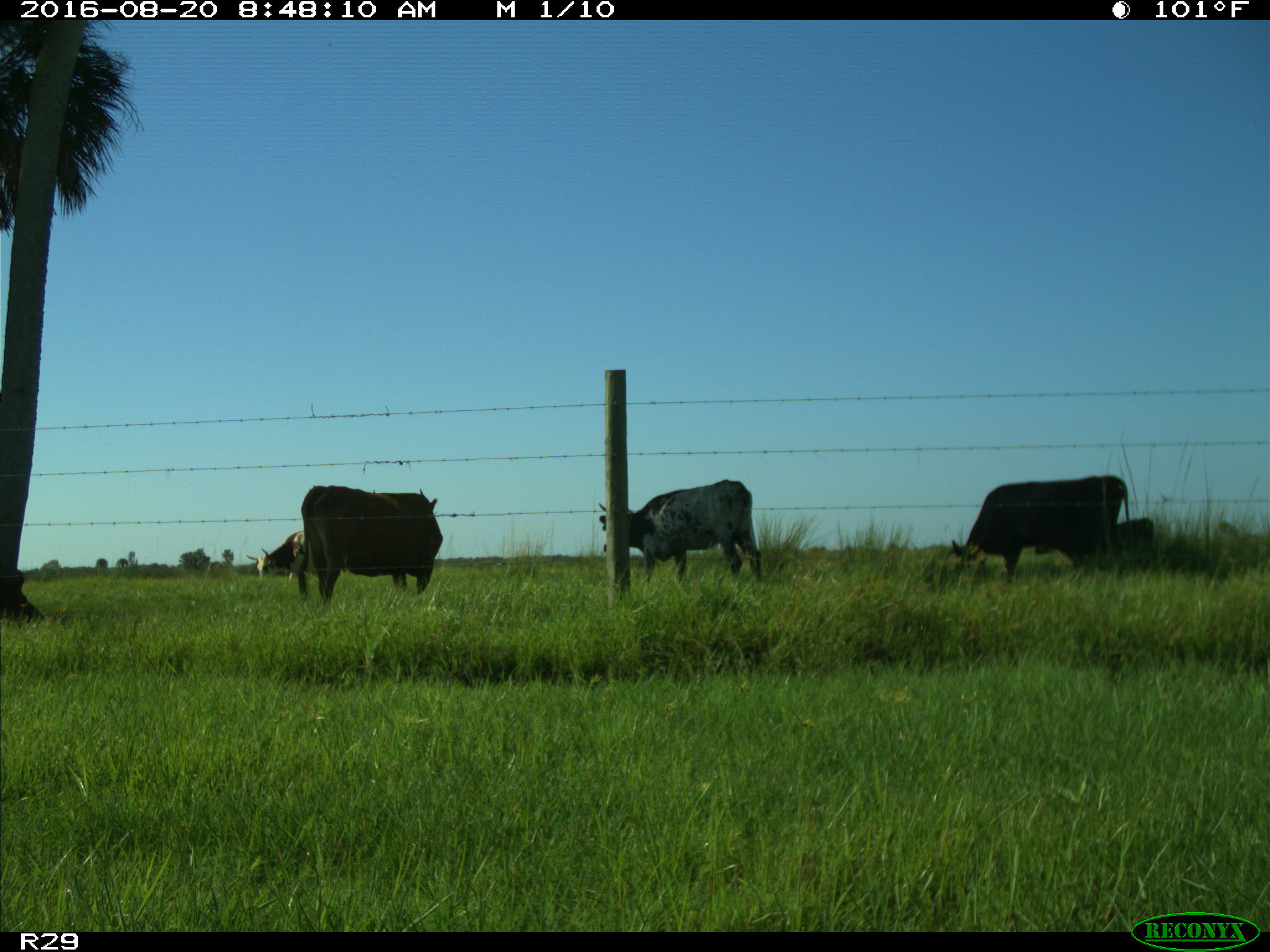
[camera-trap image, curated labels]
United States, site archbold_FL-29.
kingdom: Animalia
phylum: Chordata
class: Mammalia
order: Artiodactyla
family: Bovidae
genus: Bos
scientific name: Bos taurus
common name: domestic cow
Bos taurus (domestic cow).